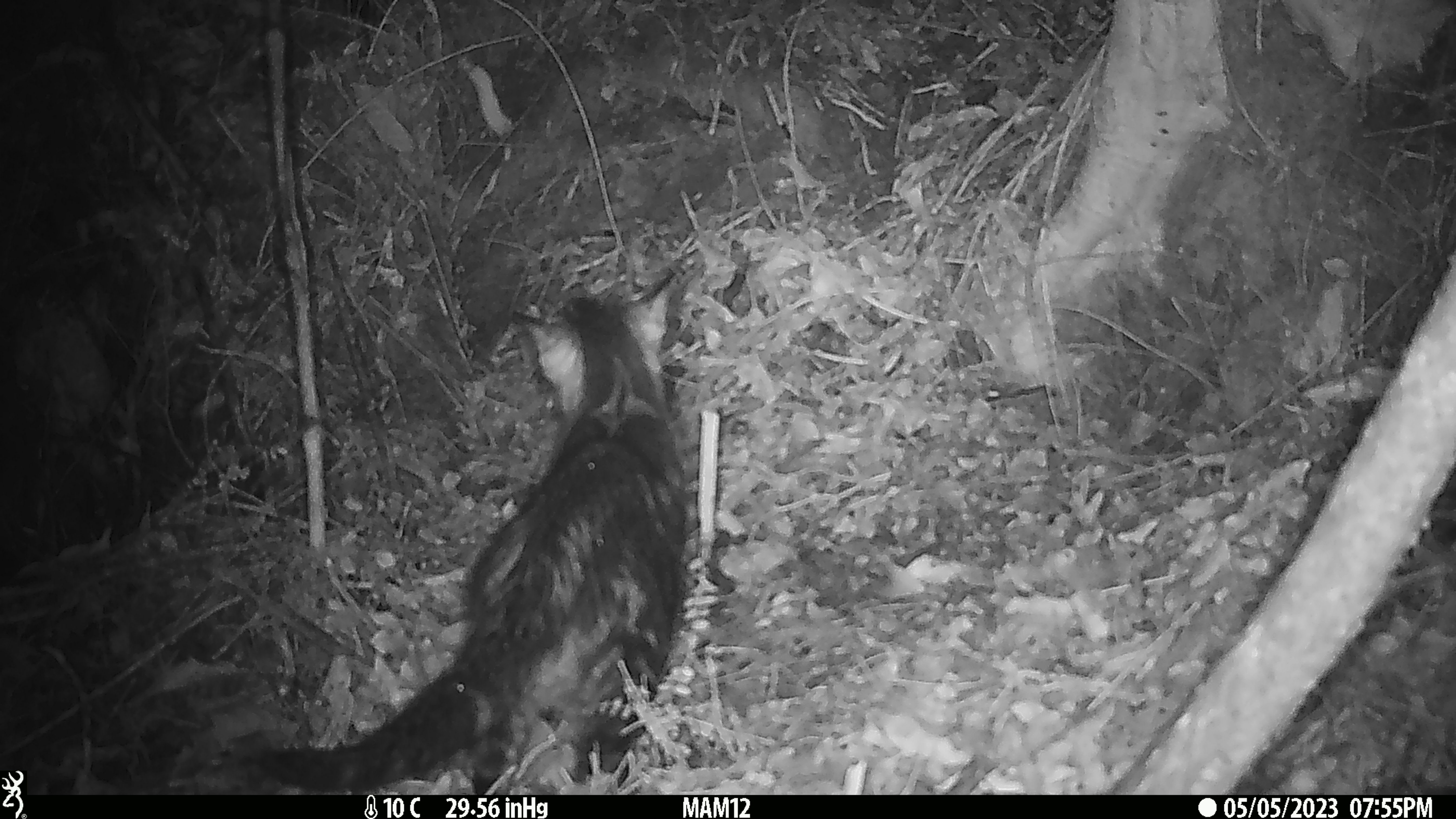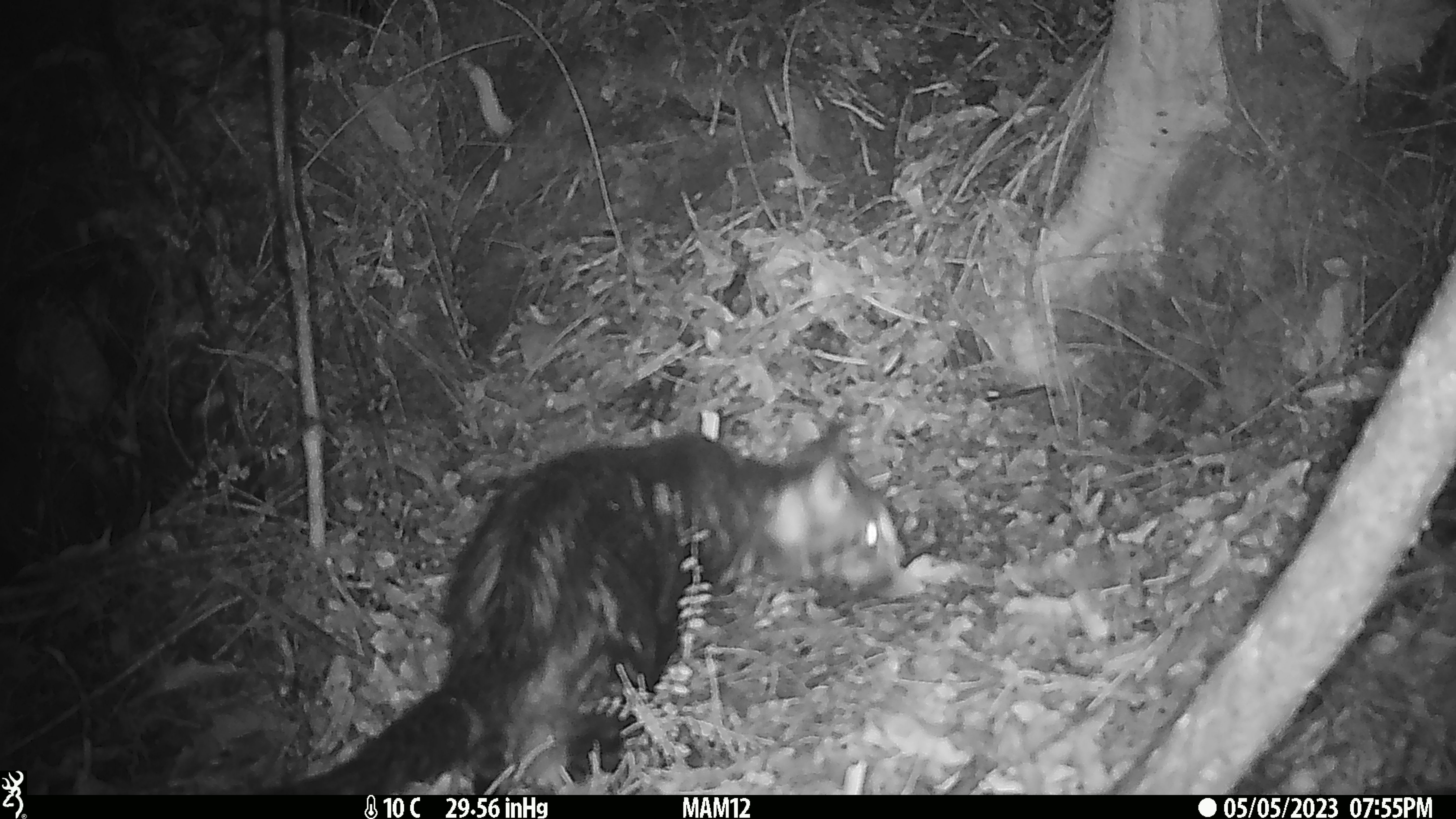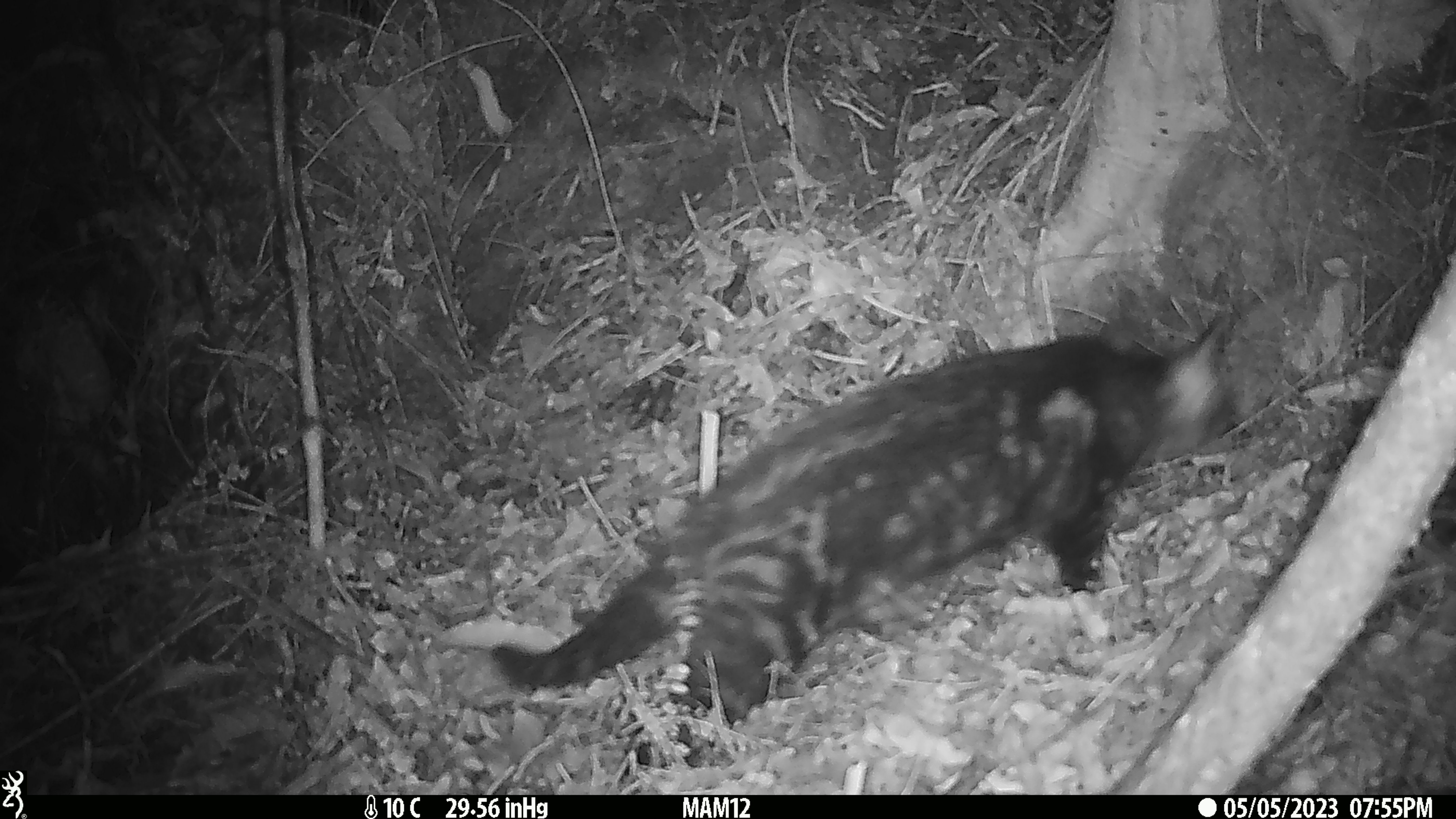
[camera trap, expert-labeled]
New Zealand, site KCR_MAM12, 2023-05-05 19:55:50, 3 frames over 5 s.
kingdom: Animalia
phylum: Chordata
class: Mammalia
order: Carnivora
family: Felidae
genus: Felis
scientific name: Felis catus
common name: domestic cat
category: cat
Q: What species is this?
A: Cat (domestic cat) (Felis catus).